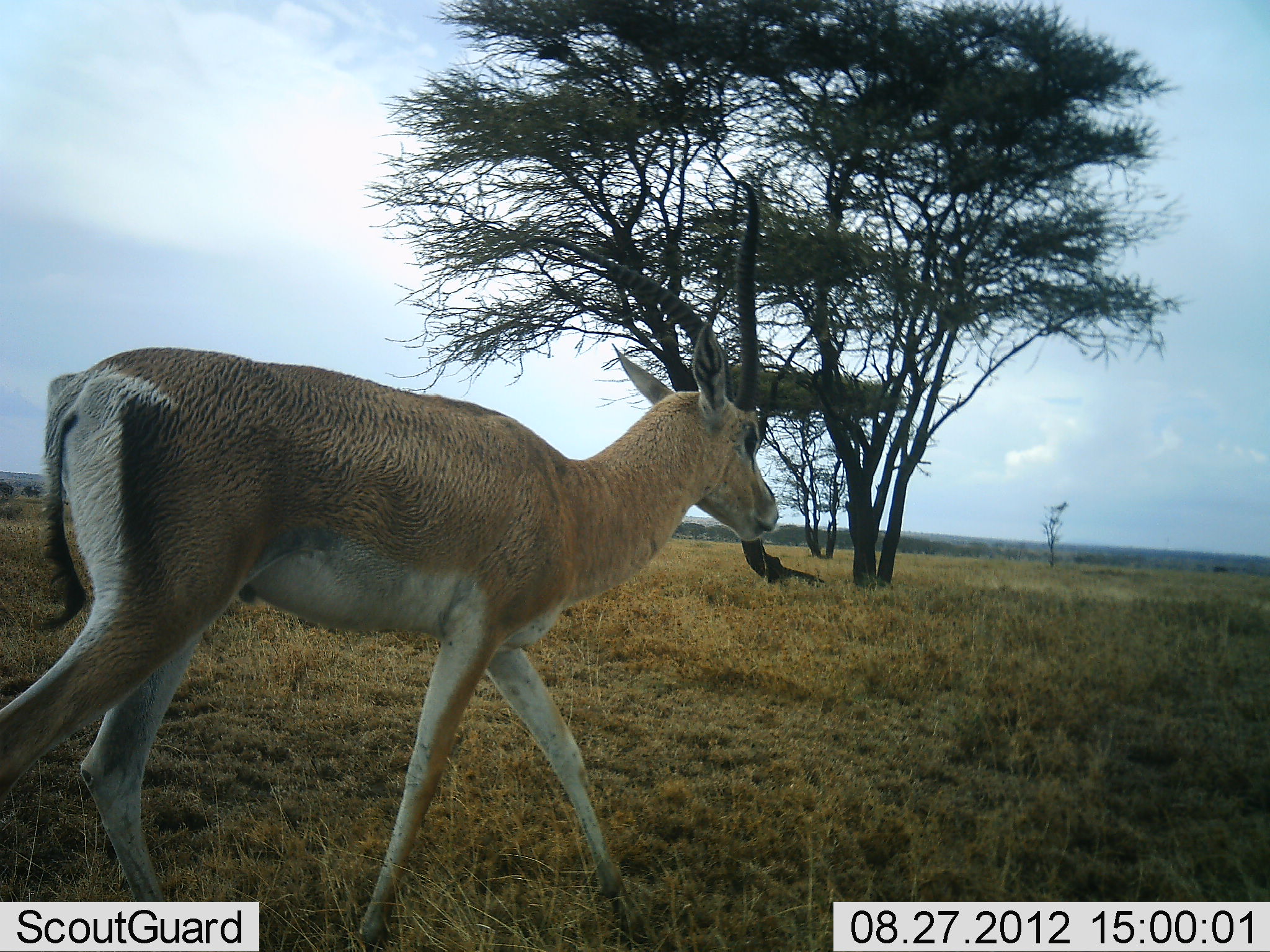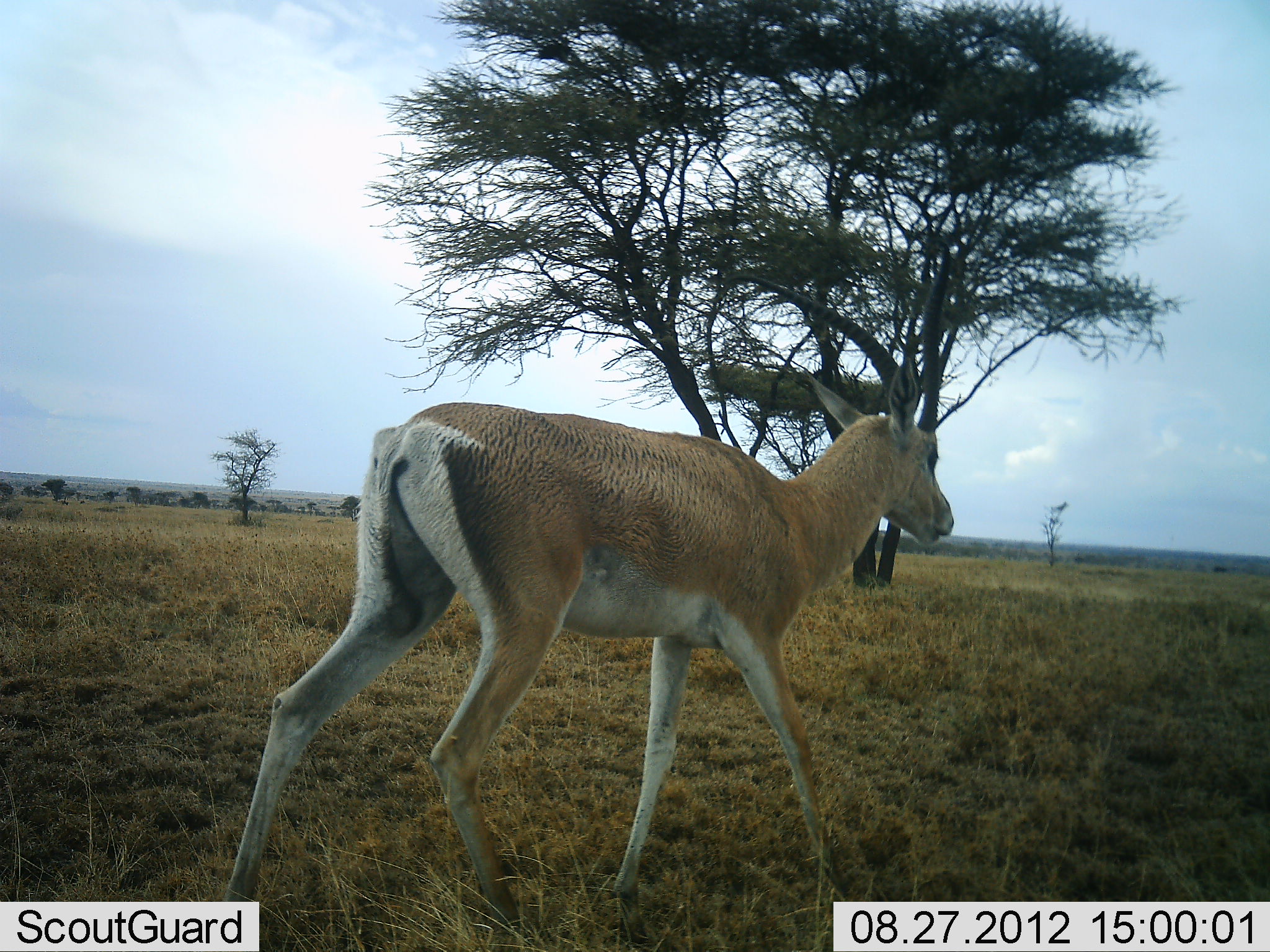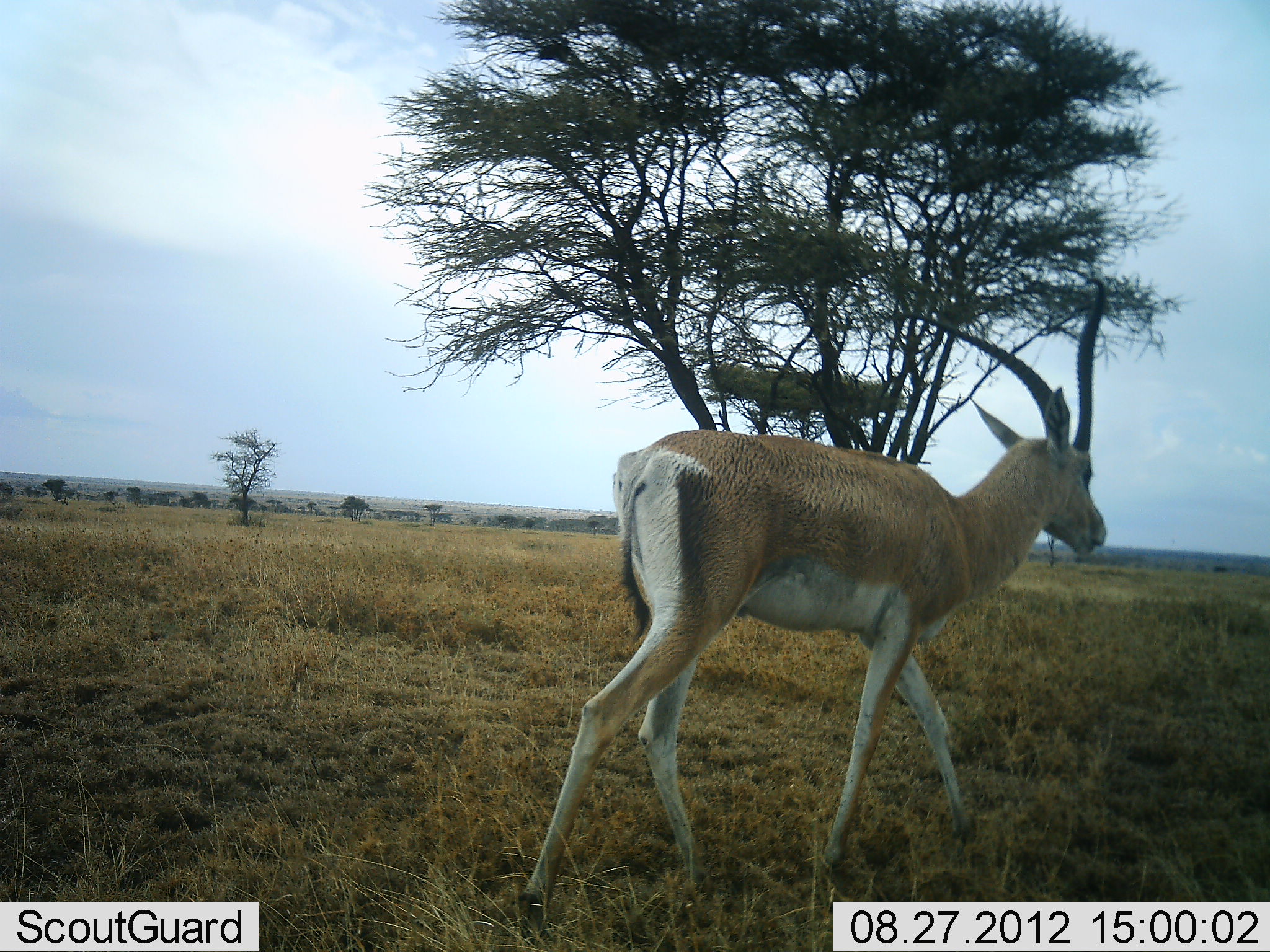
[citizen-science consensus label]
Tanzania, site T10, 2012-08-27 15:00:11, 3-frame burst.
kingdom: Animalia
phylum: Chordata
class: Mammalia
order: Artiodactyla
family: Bovidae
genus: Nanger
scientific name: Nanger granti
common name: grant's gazelle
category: gazellegrants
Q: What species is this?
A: Gazellegrants (grant's gazelle) (Nanger granti).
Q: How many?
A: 1.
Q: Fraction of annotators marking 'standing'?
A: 0%.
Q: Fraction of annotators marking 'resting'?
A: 0%.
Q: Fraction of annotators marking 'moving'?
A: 100%.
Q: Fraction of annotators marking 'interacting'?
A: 0%.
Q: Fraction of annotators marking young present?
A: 0%.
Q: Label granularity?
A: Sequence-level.